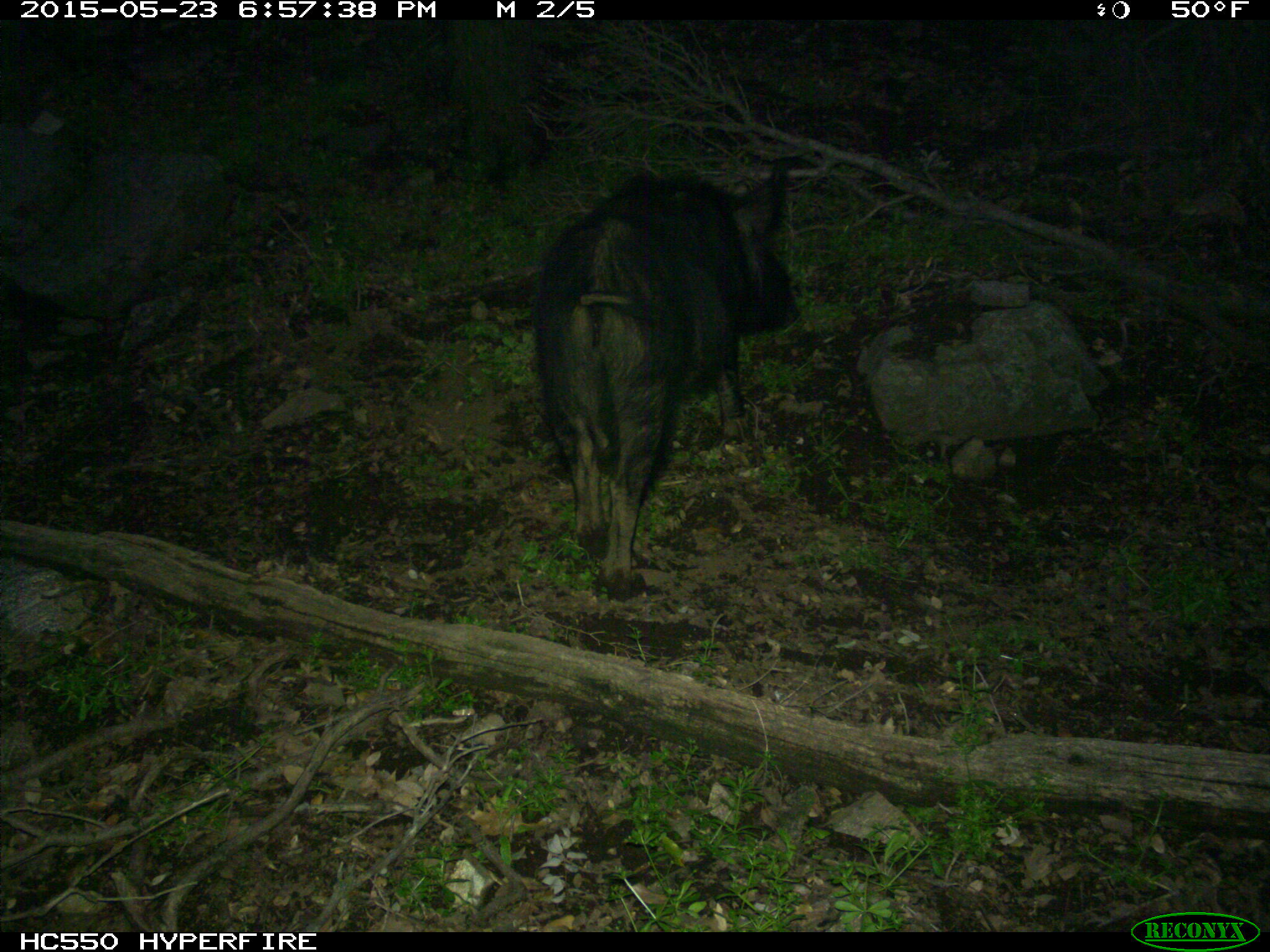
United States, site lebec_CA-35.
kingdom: Animalia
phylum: Chordata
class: Mammalia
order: Artiodactyla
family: Suidae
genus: Sus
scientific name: Sus scrofa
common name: wild boar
Sus scrofa (wild boar).